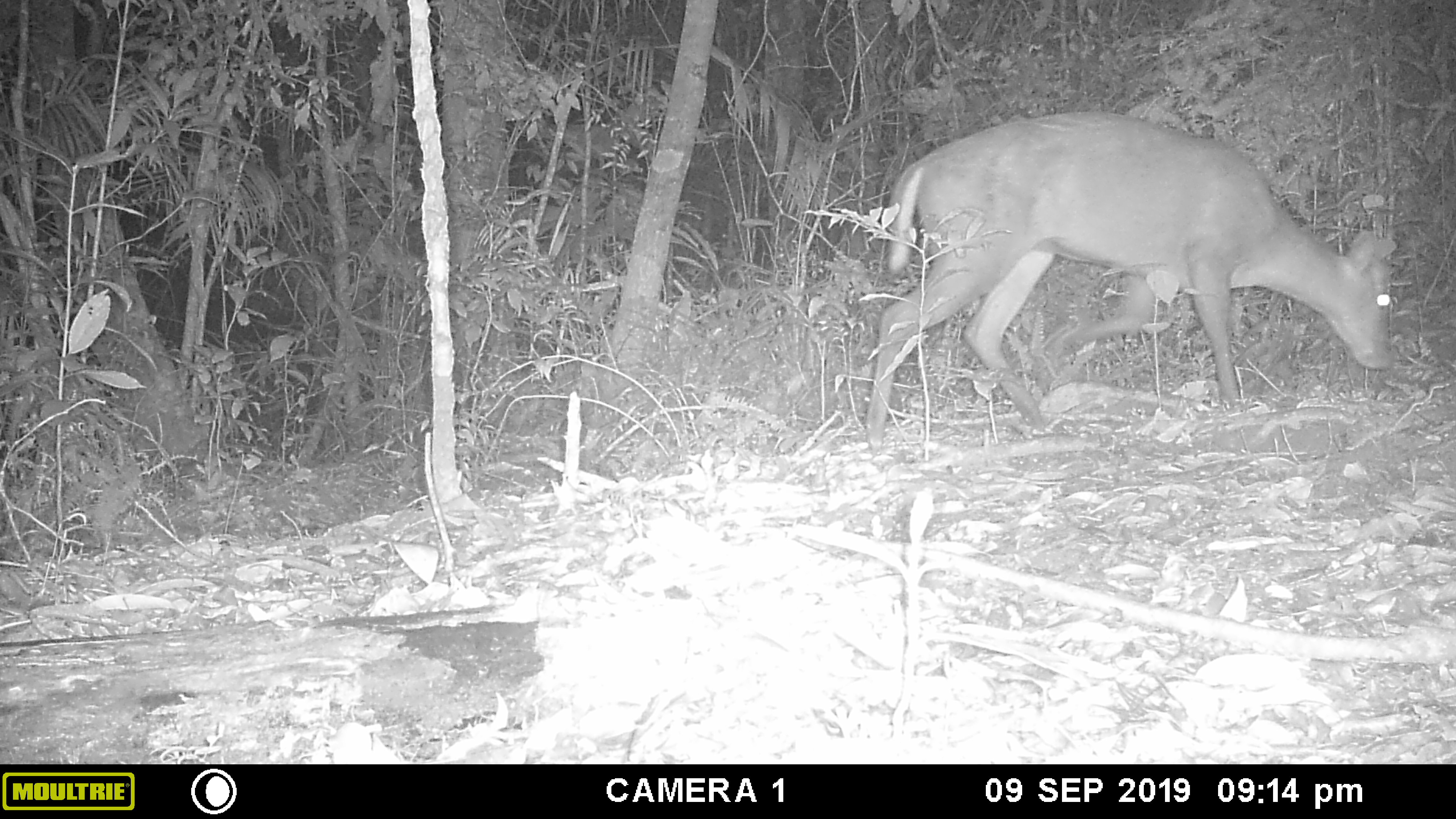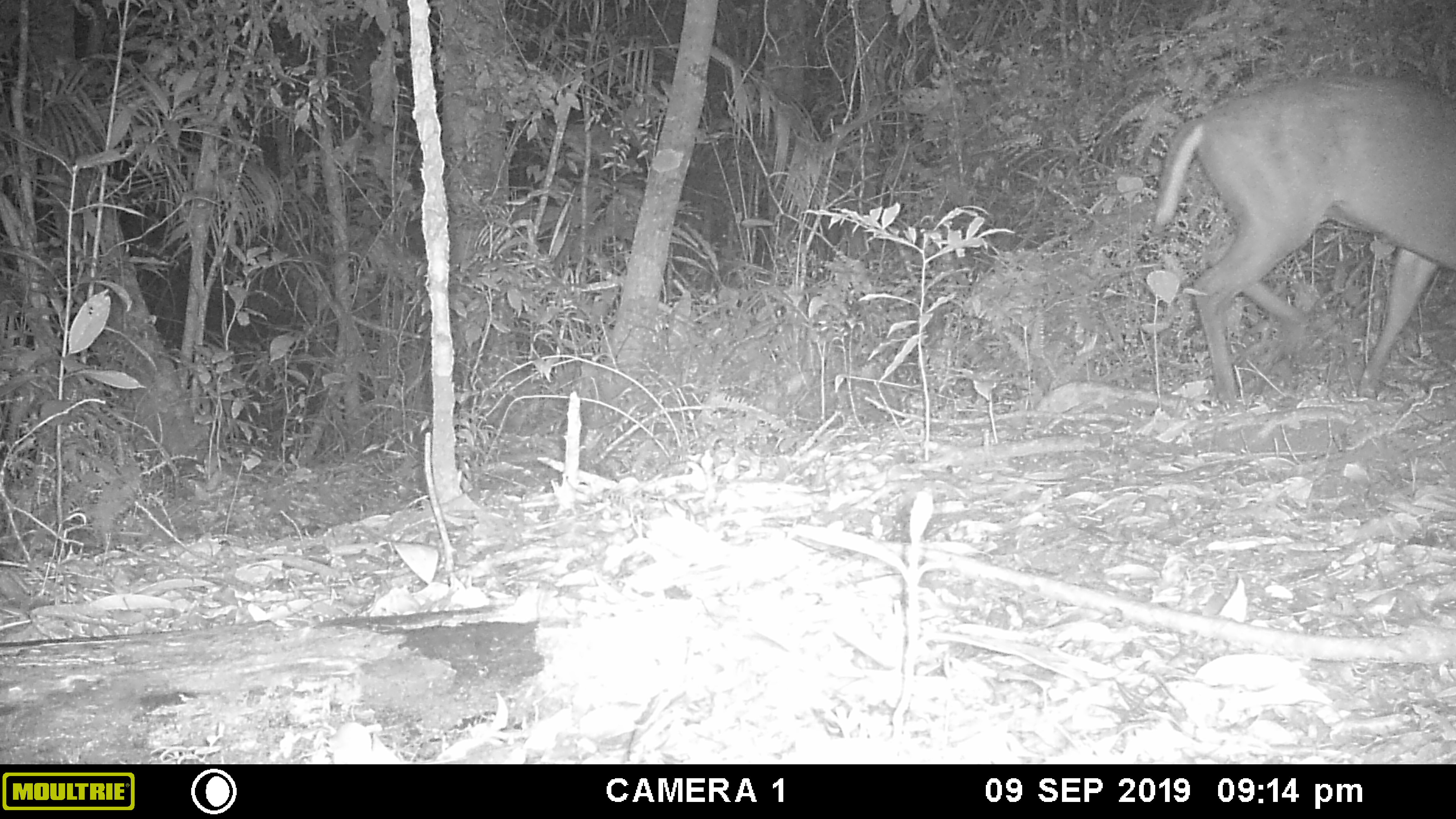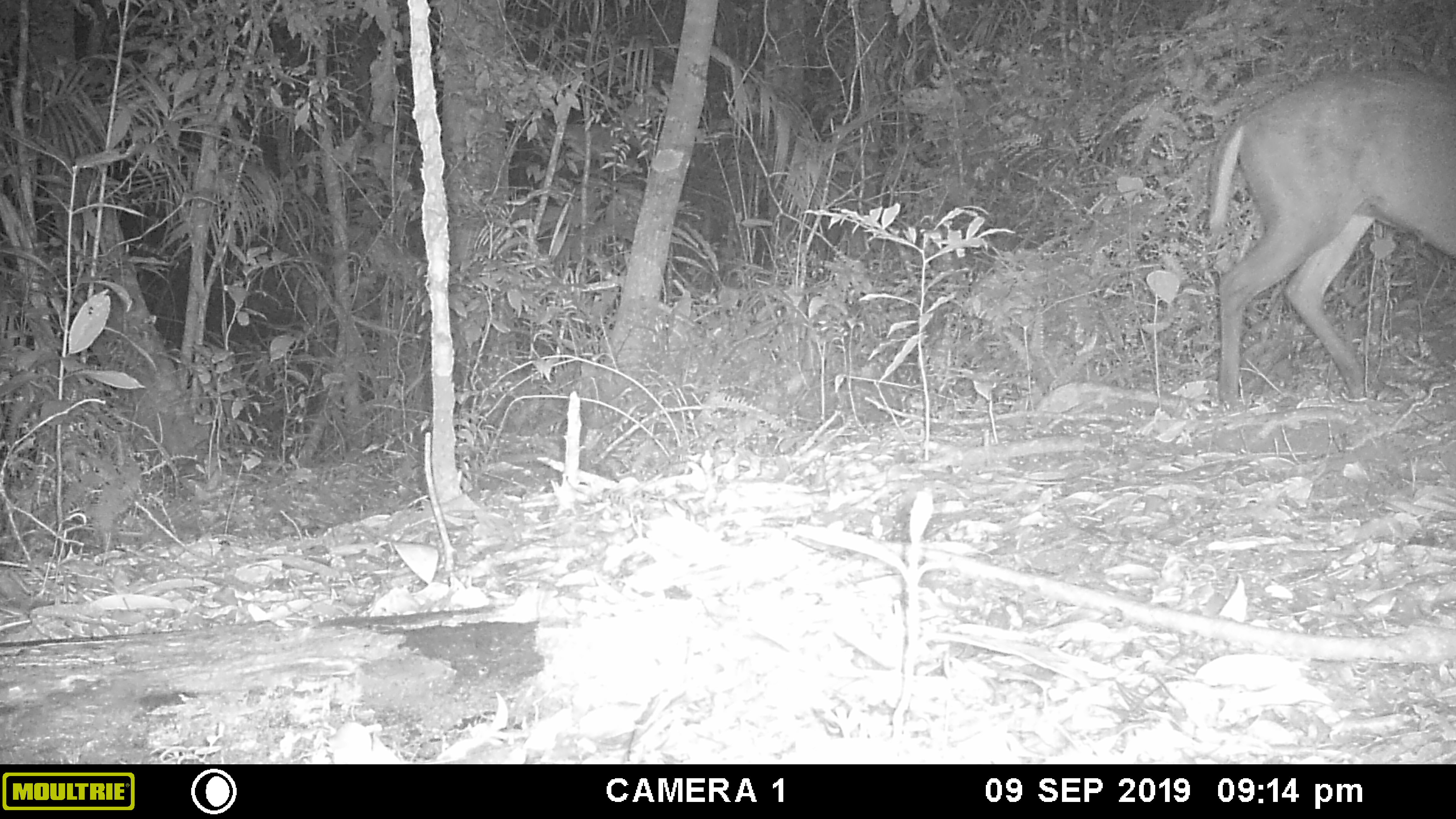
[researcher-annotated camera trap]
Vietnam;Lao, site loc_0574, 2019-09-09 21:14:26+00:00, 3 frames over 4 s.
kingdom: Animalia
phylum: Chordata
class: Mammalia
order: Artiodactyla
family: Cervidae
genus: Muntiacus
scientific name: Muntiacus rooseveltorum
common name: roosevelt's muntjac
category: roosevelts muntjac group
Roosevelts muntjac group (roosevelt's muntjac) (Muntiacus rooseveltorum). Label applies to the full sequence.